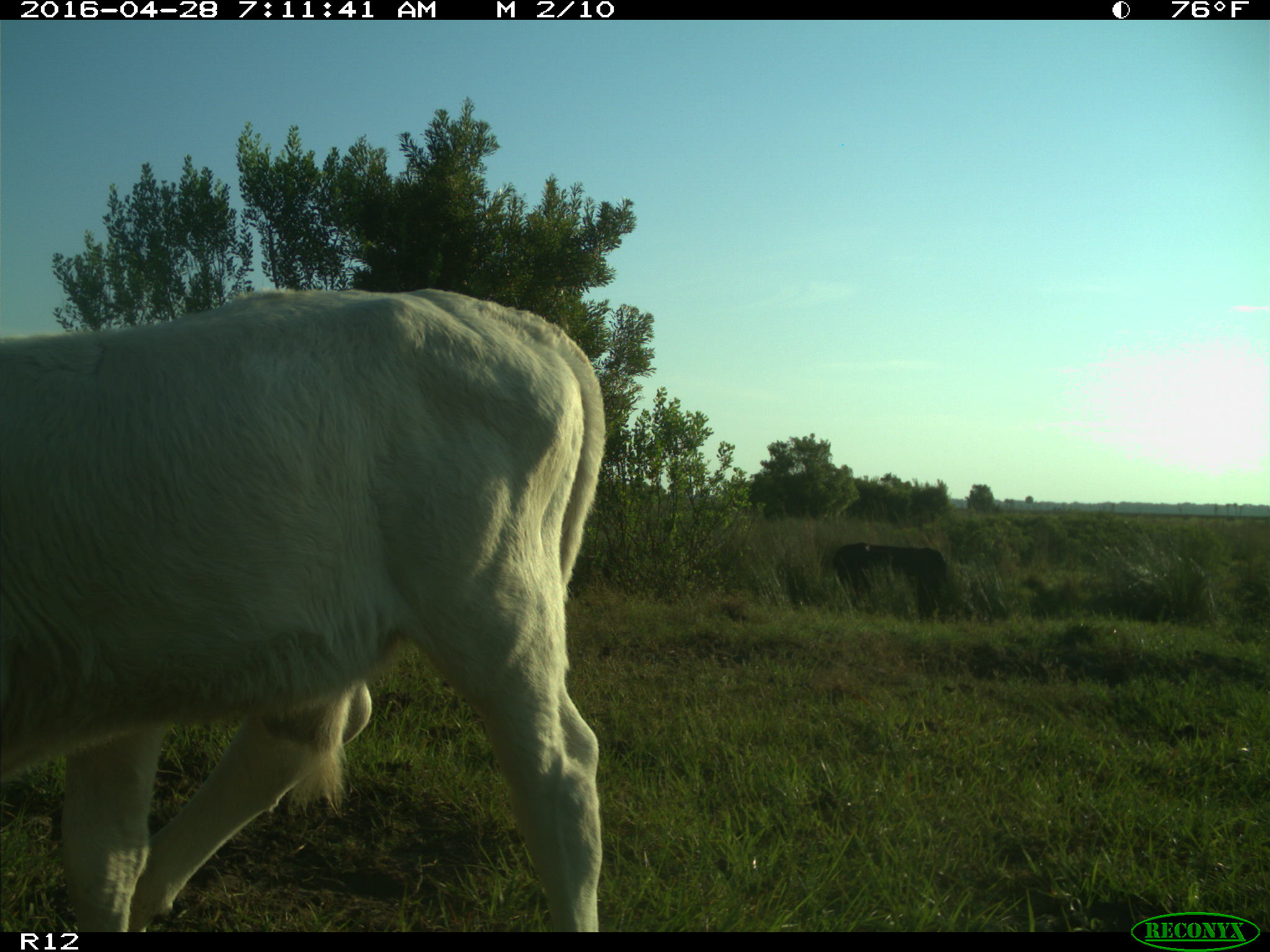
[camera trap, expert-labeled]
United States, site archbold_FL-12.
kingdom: Animalia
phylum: Chordata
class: Mammalia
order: Artiodactyla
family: Bovidae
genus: Bos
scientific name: Bos taurus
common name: domestic cow